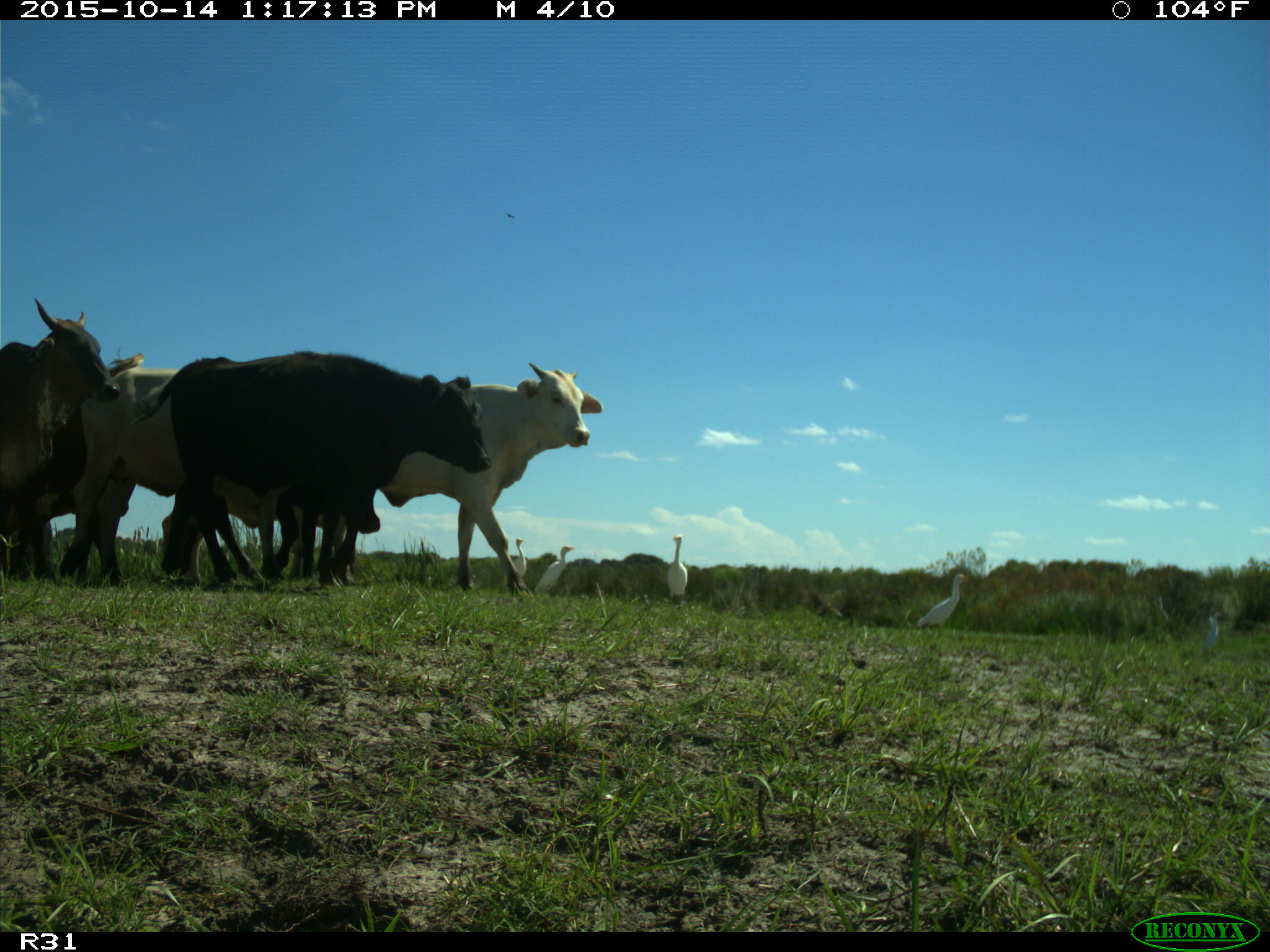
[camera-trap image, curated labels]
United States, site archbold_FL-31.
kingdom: Animalia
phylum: Chordata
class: Mammalia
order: Artiodactyla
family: Bovidae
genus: Bos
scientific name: Bos taurus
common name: domestic cow